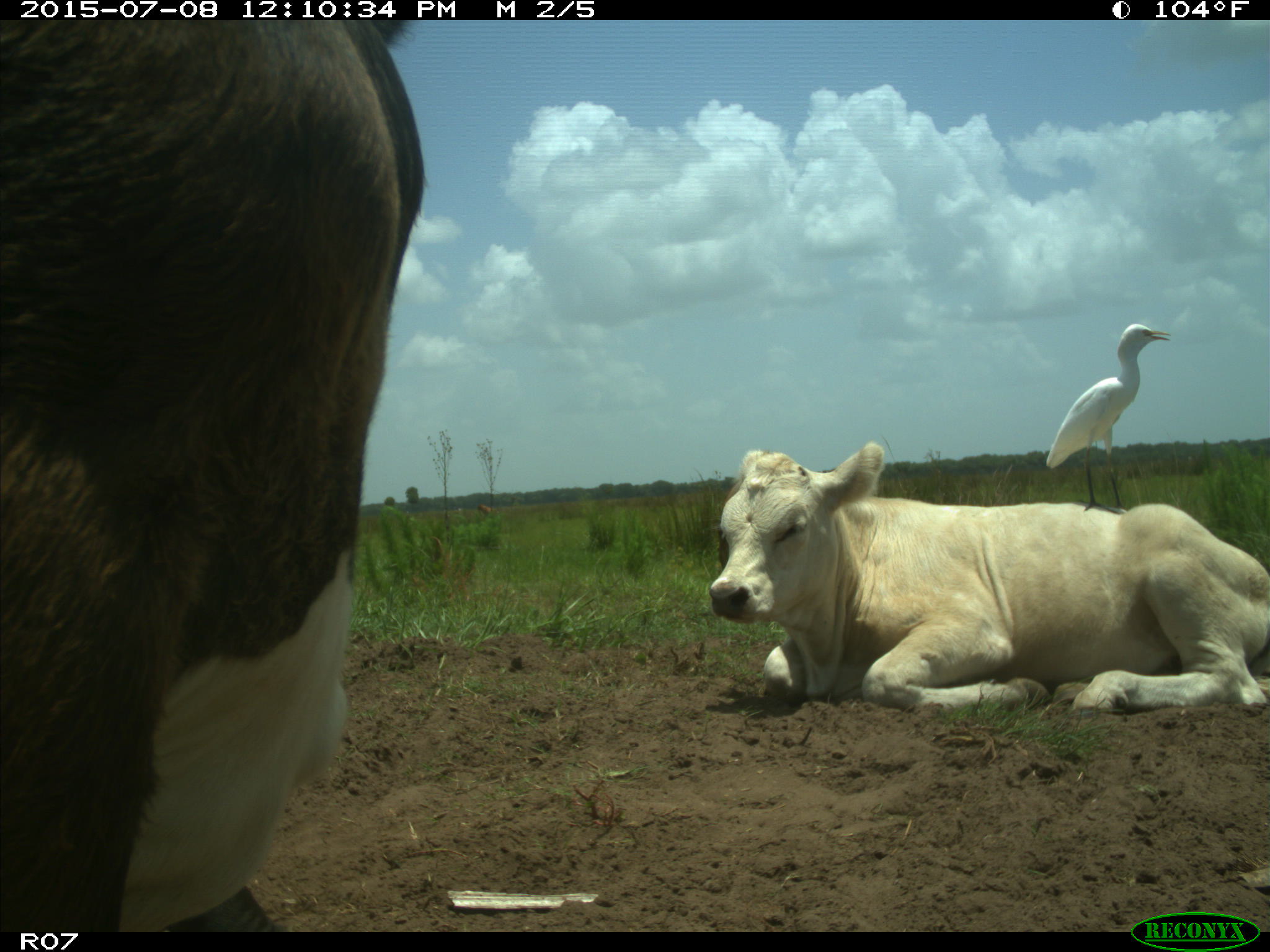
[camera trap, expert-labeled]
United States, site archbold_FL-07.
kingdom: Animalia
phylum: Chordata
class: Mammalia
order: Artiodactyla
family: Bovidae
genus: Bos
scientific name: Bos taurus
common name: domestic cow